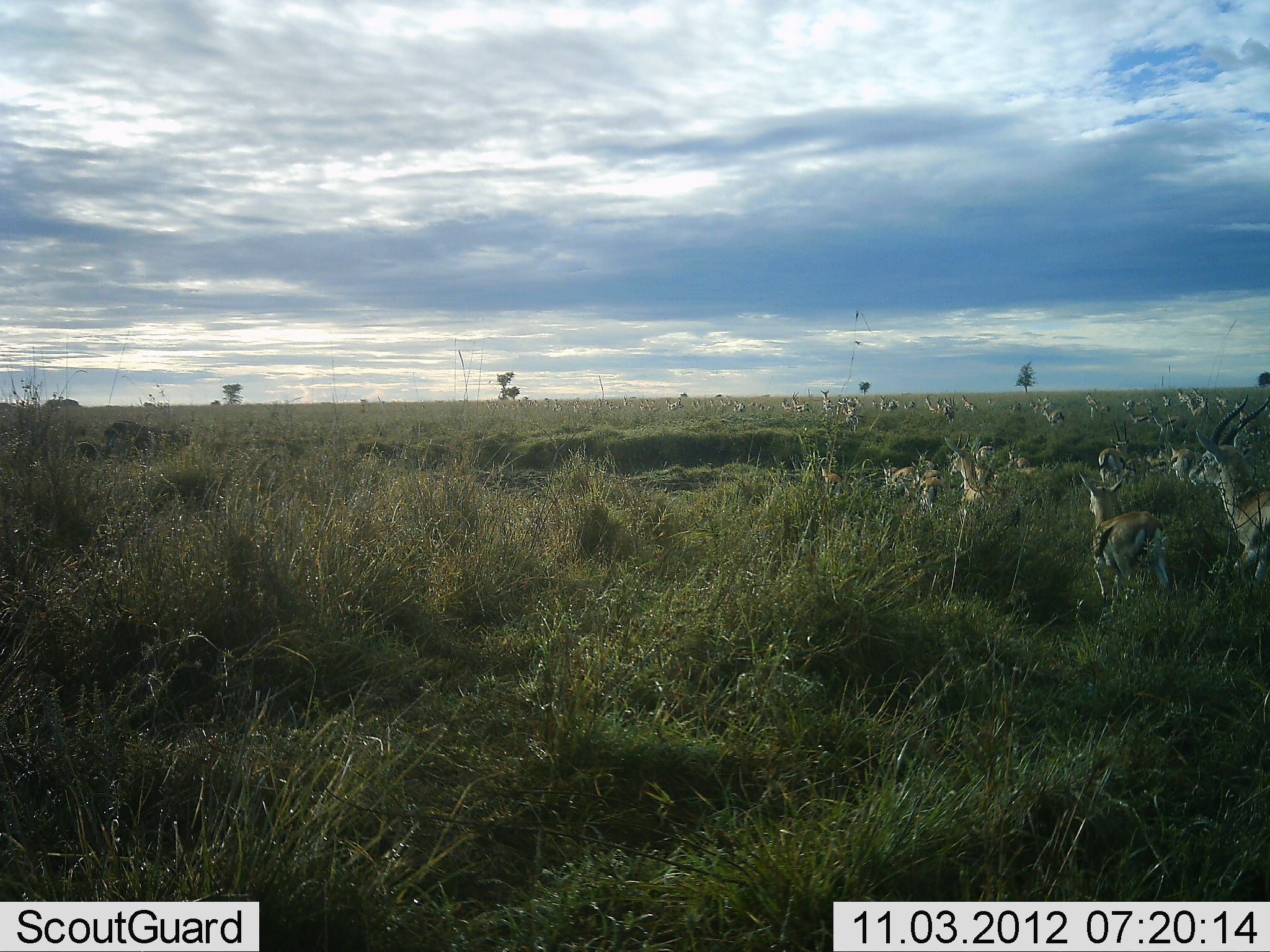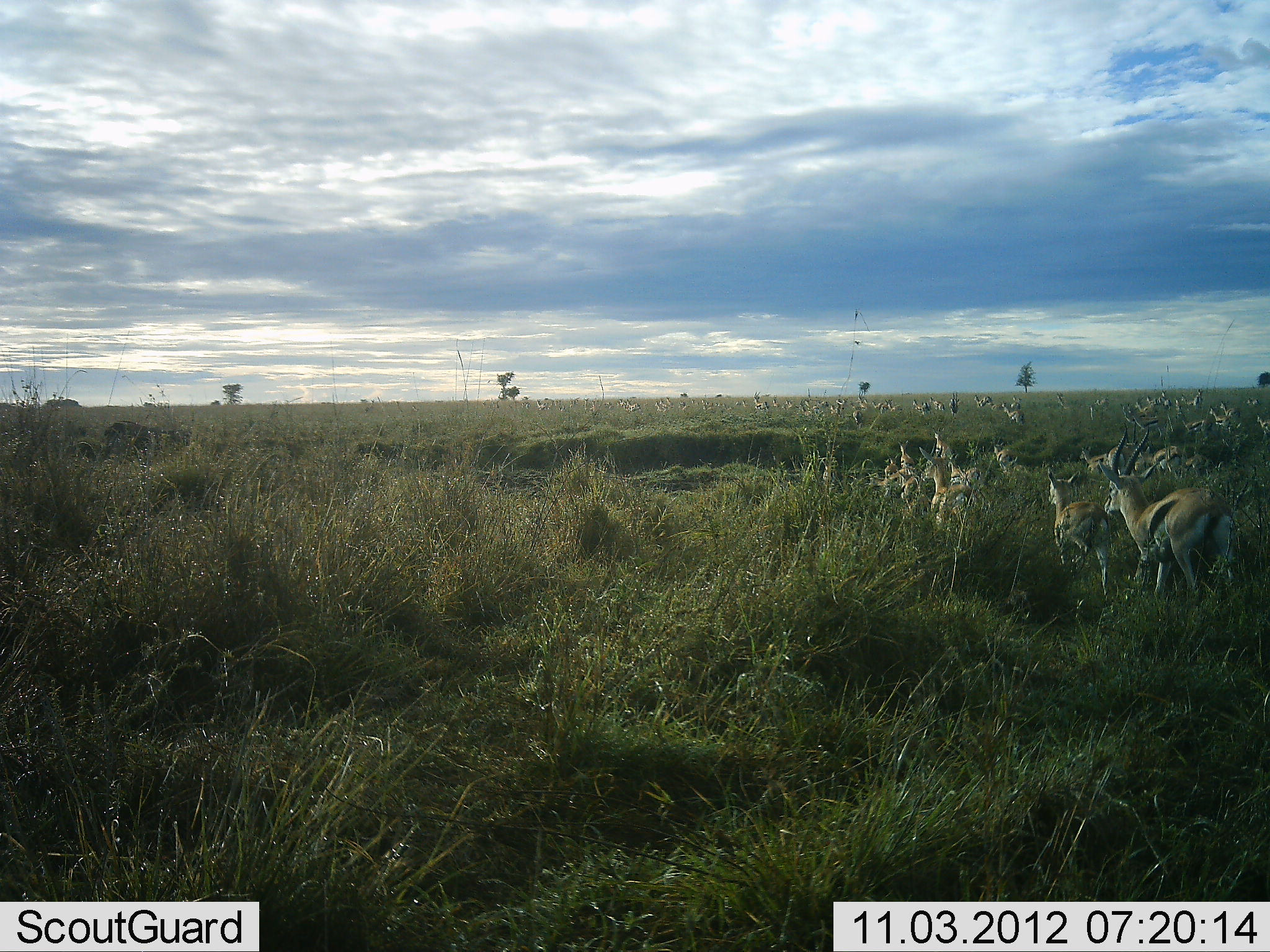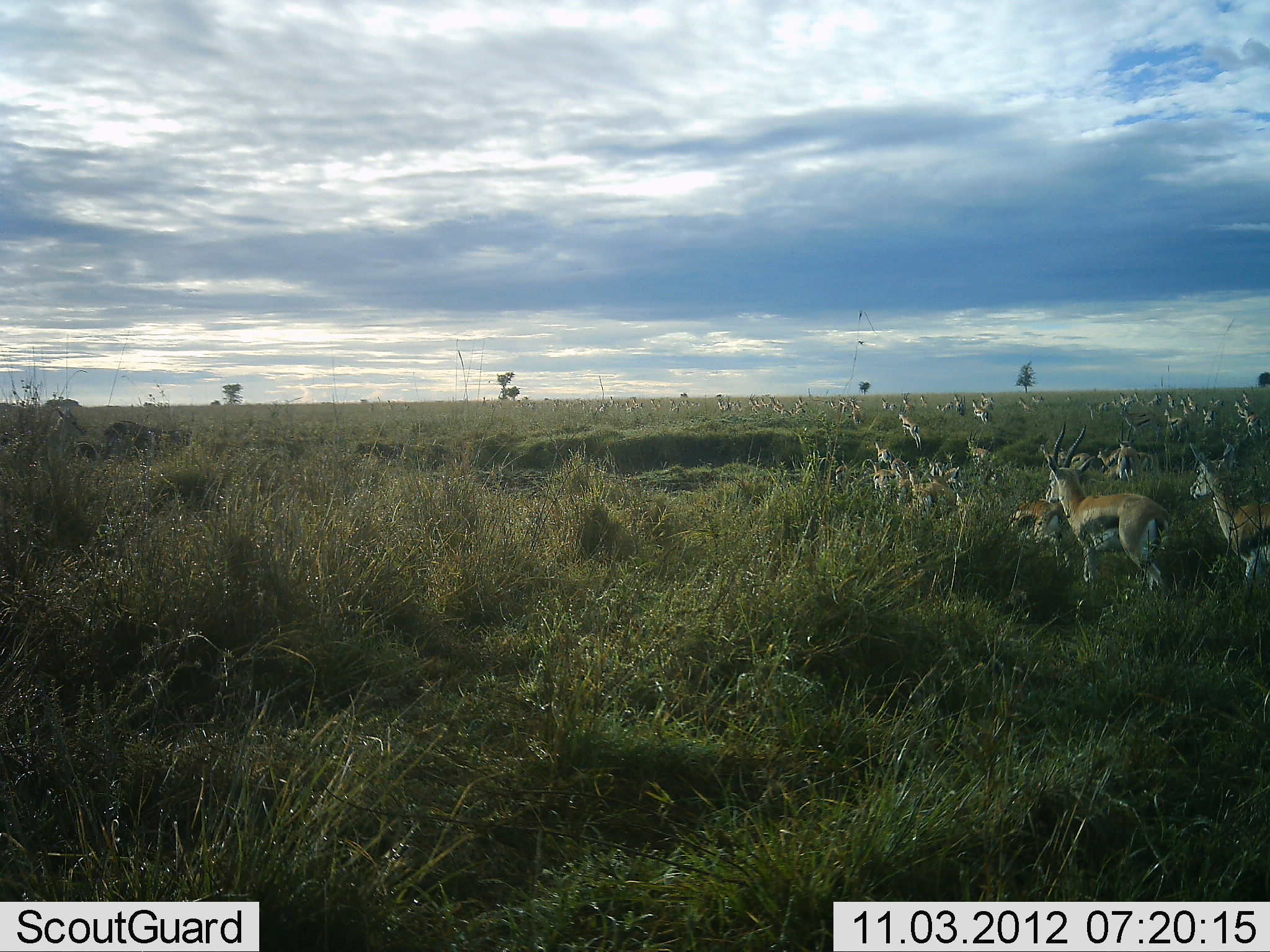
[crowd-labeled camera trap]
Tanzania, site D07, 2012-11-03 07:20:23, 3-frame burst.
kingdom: Animalia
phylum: Chordata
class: Mammalia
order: Artiodactyla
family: Bovidae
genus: Eudorcas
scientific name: Eudorcas thomsonii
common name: thomson's gazelle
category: gazellethomsons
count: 51+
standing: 6%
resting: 0%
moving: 100%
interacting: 0%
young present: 0%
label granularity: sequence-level